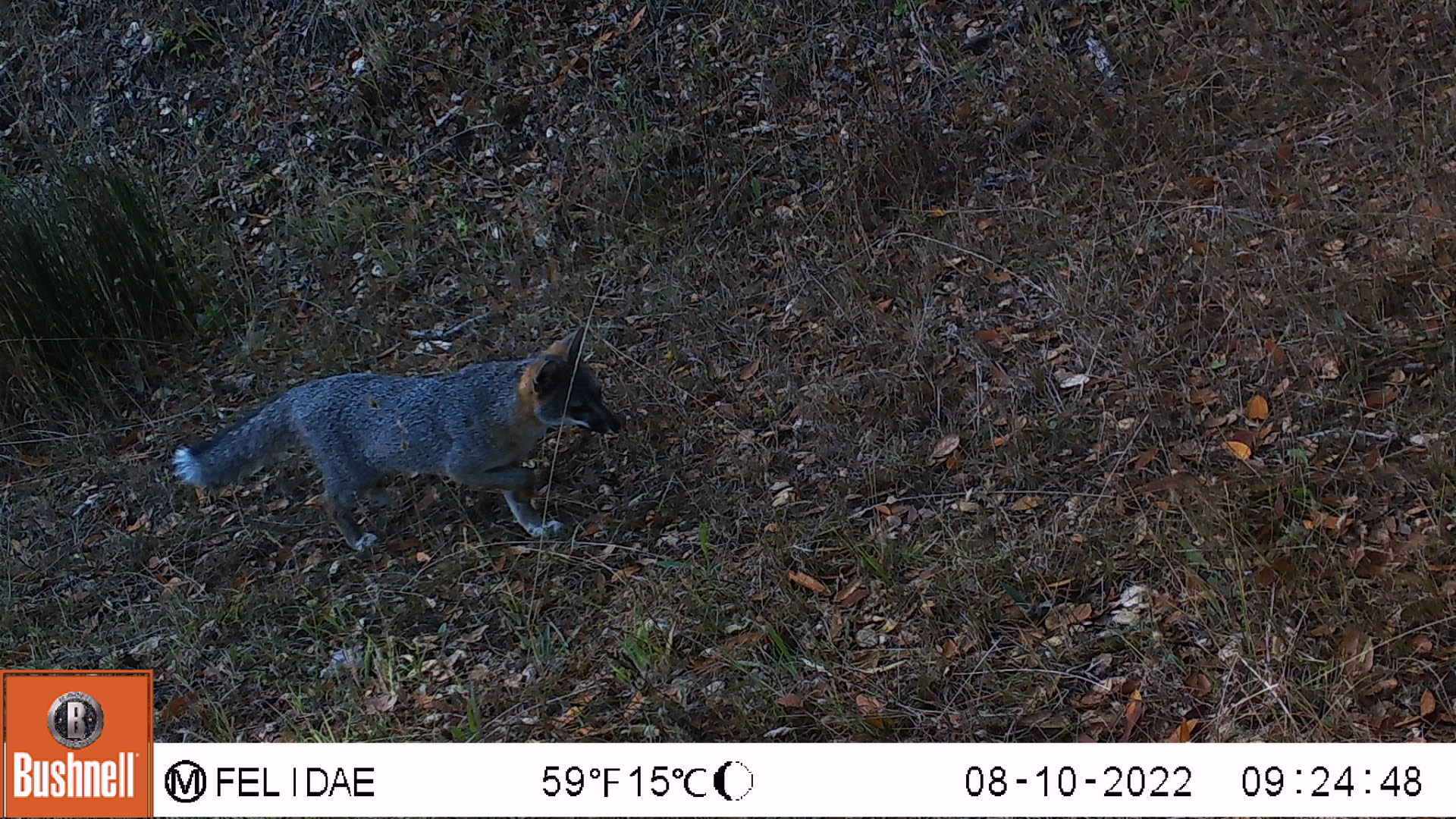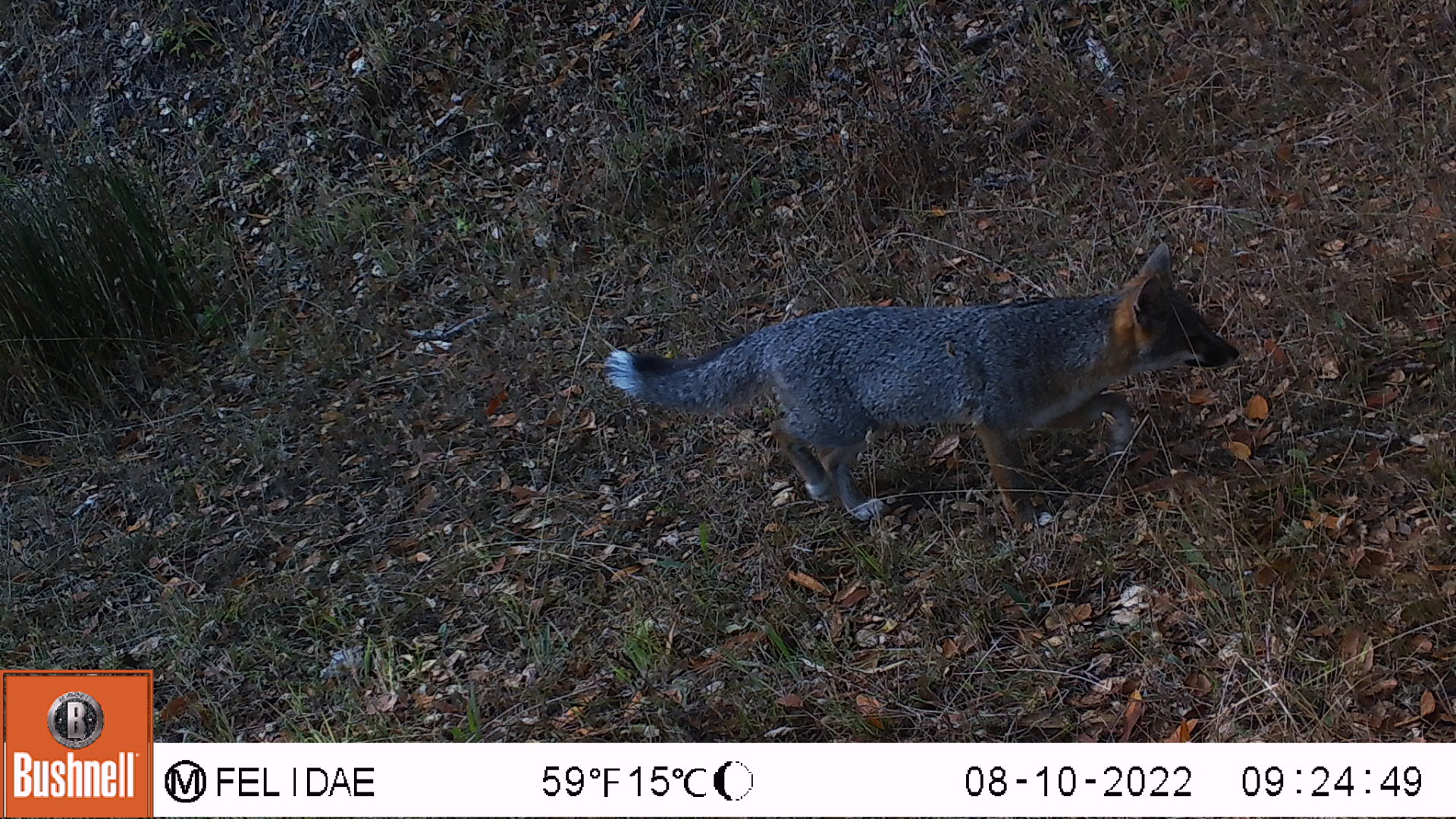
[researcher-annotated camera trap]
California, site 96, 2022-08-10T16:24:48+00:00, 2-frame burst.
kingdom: Animalia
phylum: Chordata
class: Mammalia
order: Carnivora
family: Canidae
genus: Urocyon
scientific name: Urocyon cinereoargenteus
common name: gray fox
Gray fox (Urocyon cinereoargenteus).